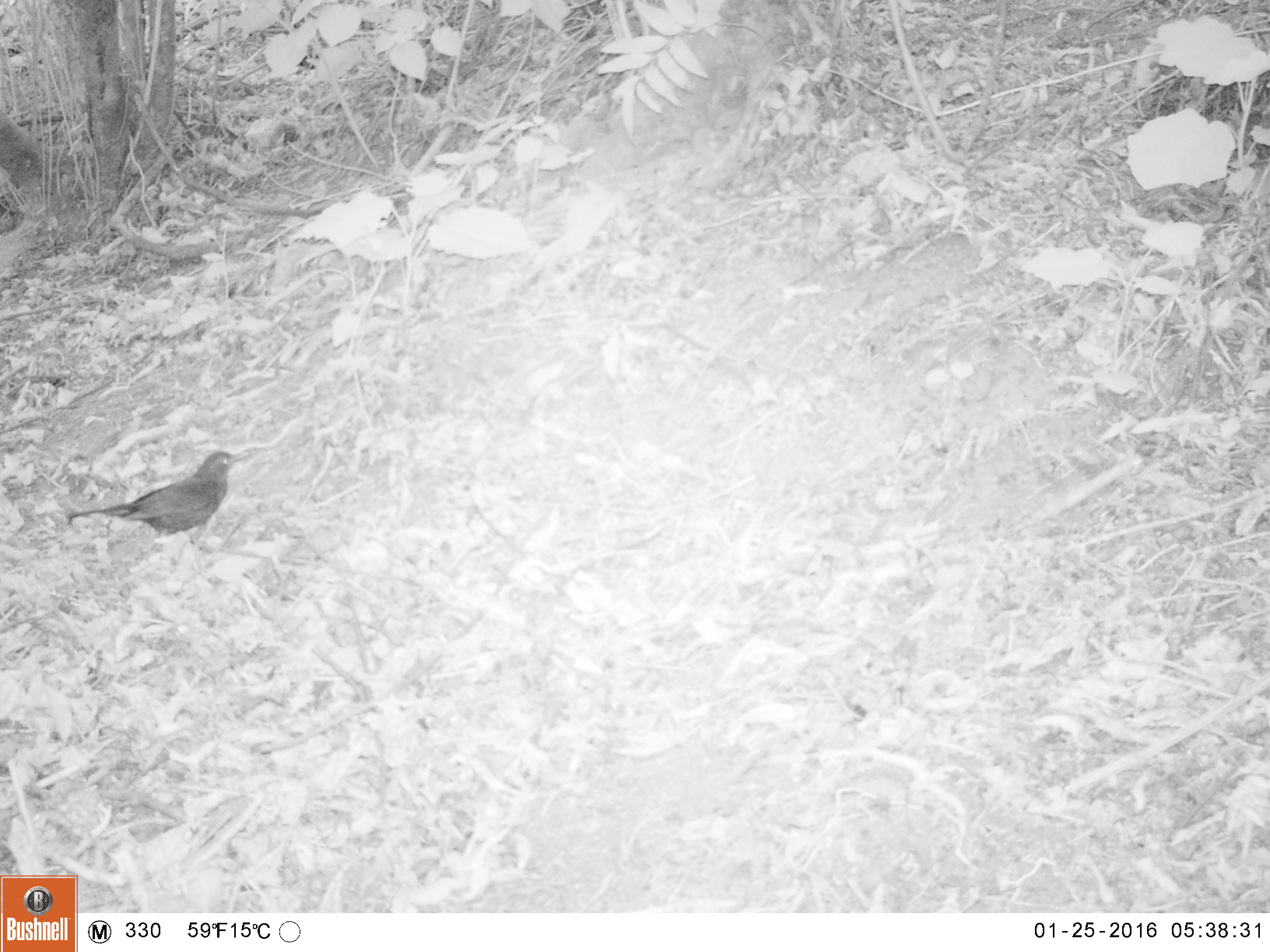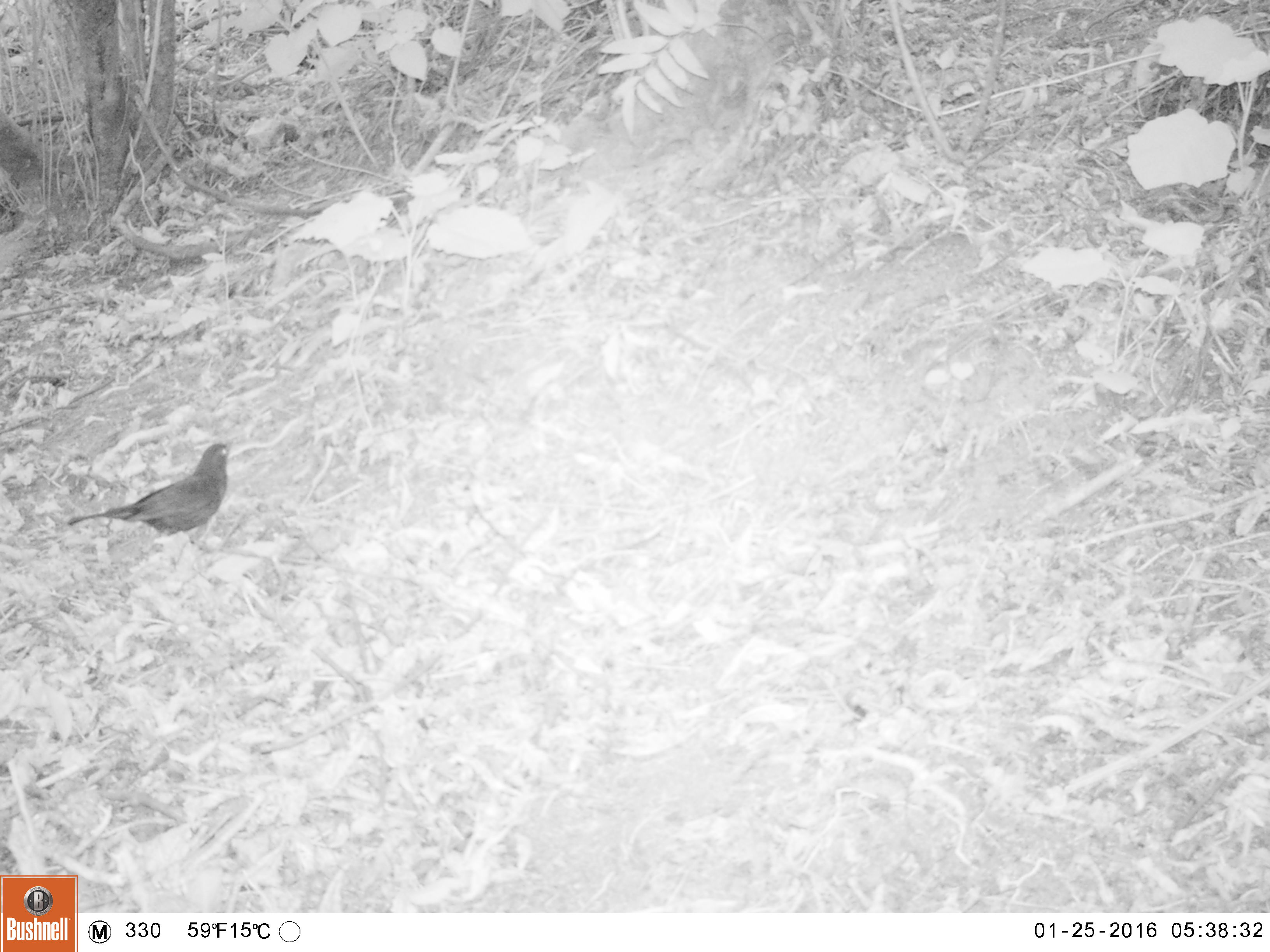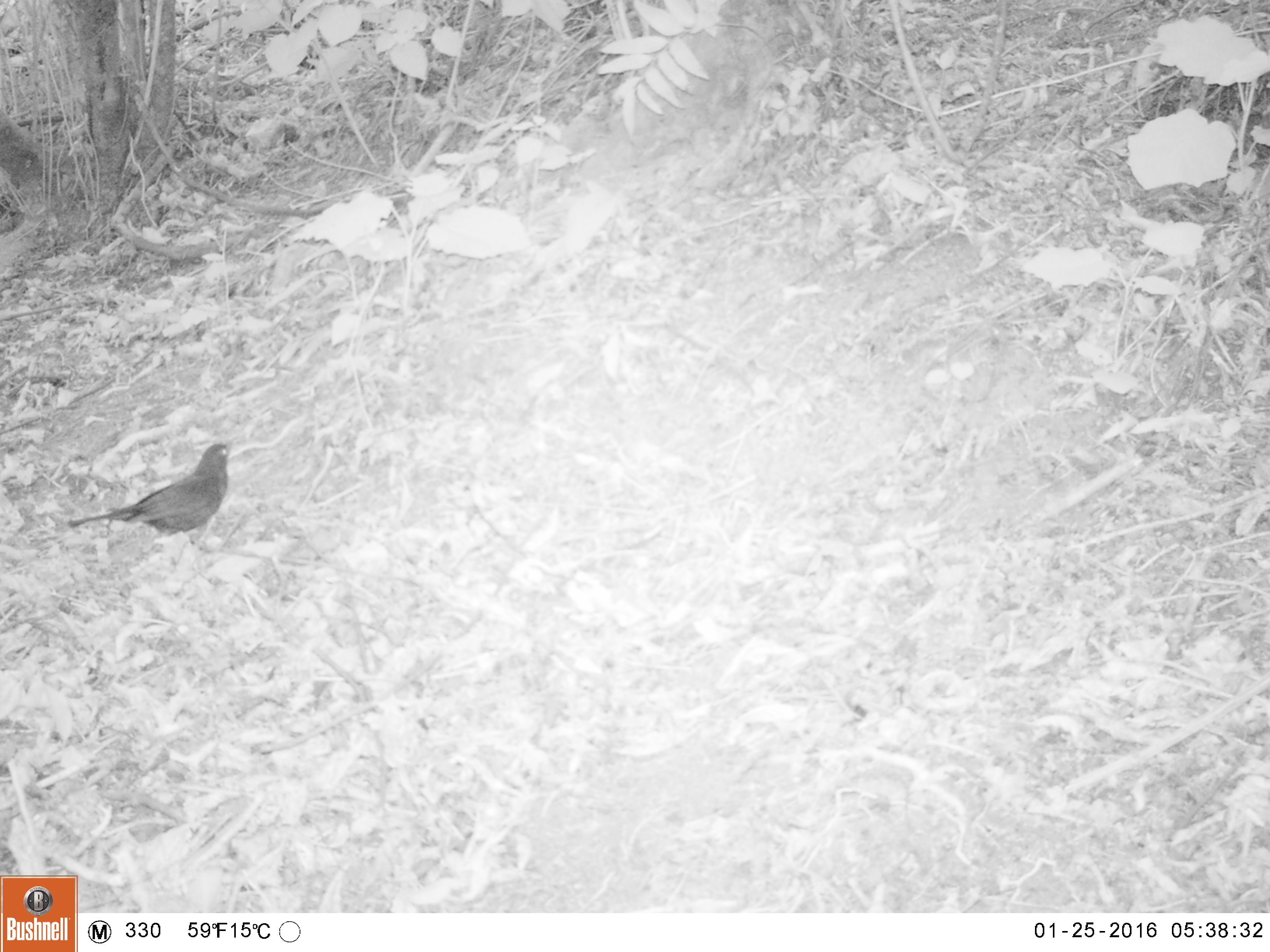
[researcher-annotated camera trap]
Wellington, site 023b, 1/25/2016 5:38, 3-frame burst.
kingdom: Animalia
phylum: Chordata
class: Aves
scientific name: Aves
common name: bird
Bird (Aves).